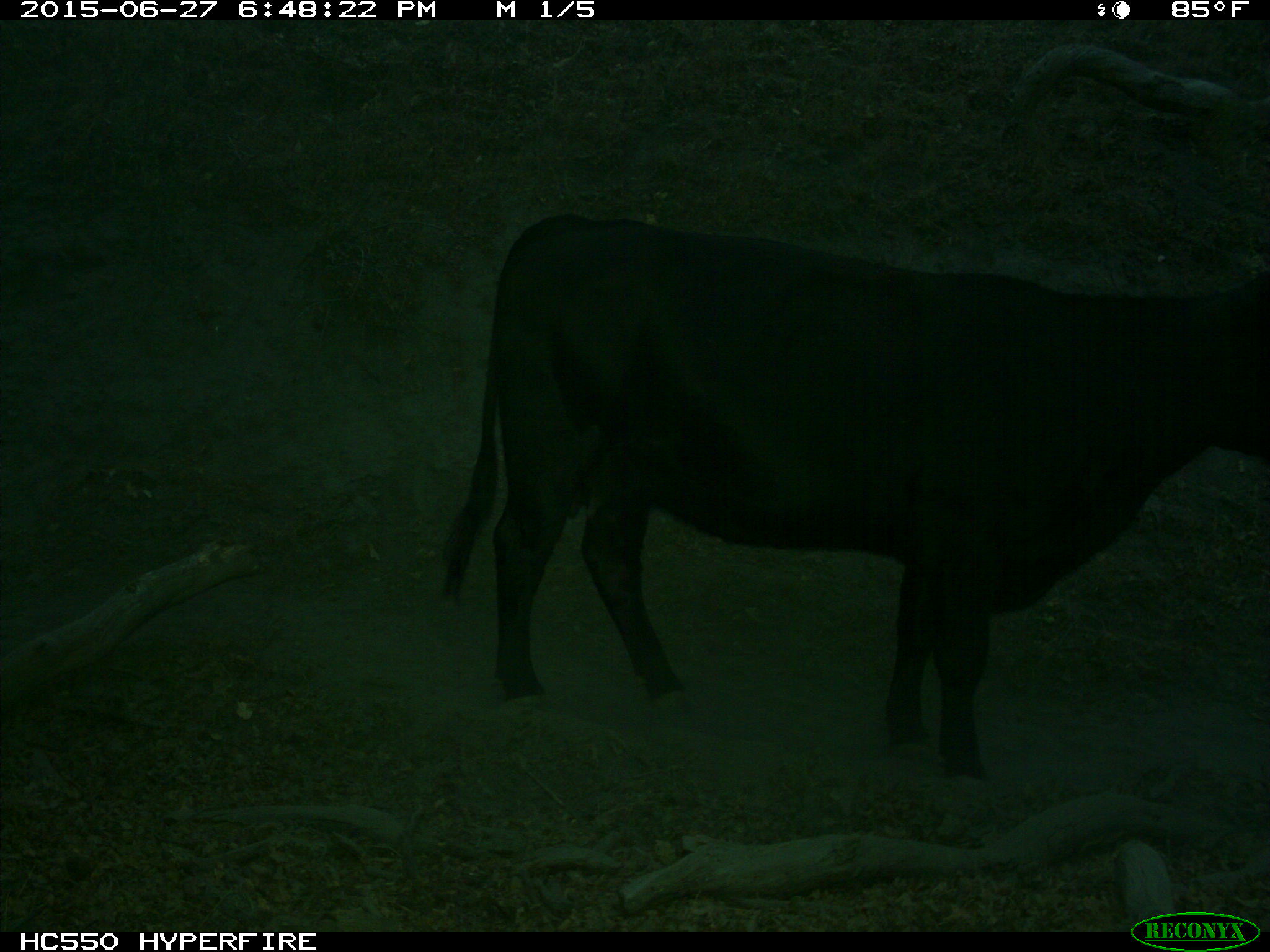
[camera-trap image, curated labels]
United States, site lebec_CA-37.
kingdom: Animalia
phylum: Chordata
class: Mammalia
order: Artiodactyla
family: Bovidae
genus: Bos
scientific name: Bos taurus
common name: domestic cow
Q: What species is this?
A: Bos taurus (domestic cow).